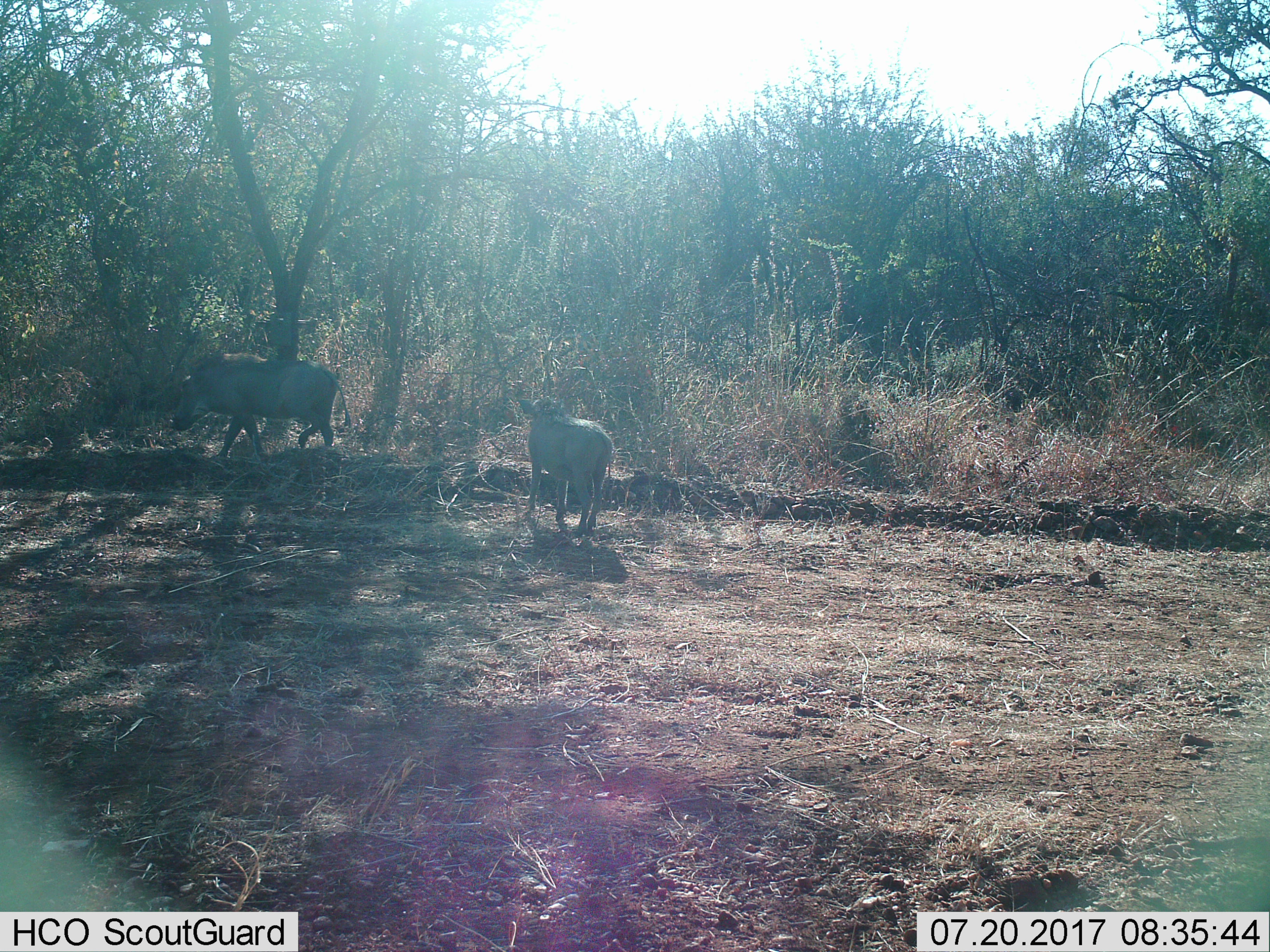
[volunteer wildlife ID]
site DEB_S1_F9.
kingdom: Animalia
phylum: Chordata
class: Mammalia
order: Artiodactyla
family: Suidae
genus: Phacochoerus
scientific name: Phacochoerus africanus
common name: warthog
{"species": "warthog (Phacochoerus africanus)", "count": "2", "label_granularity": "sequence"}